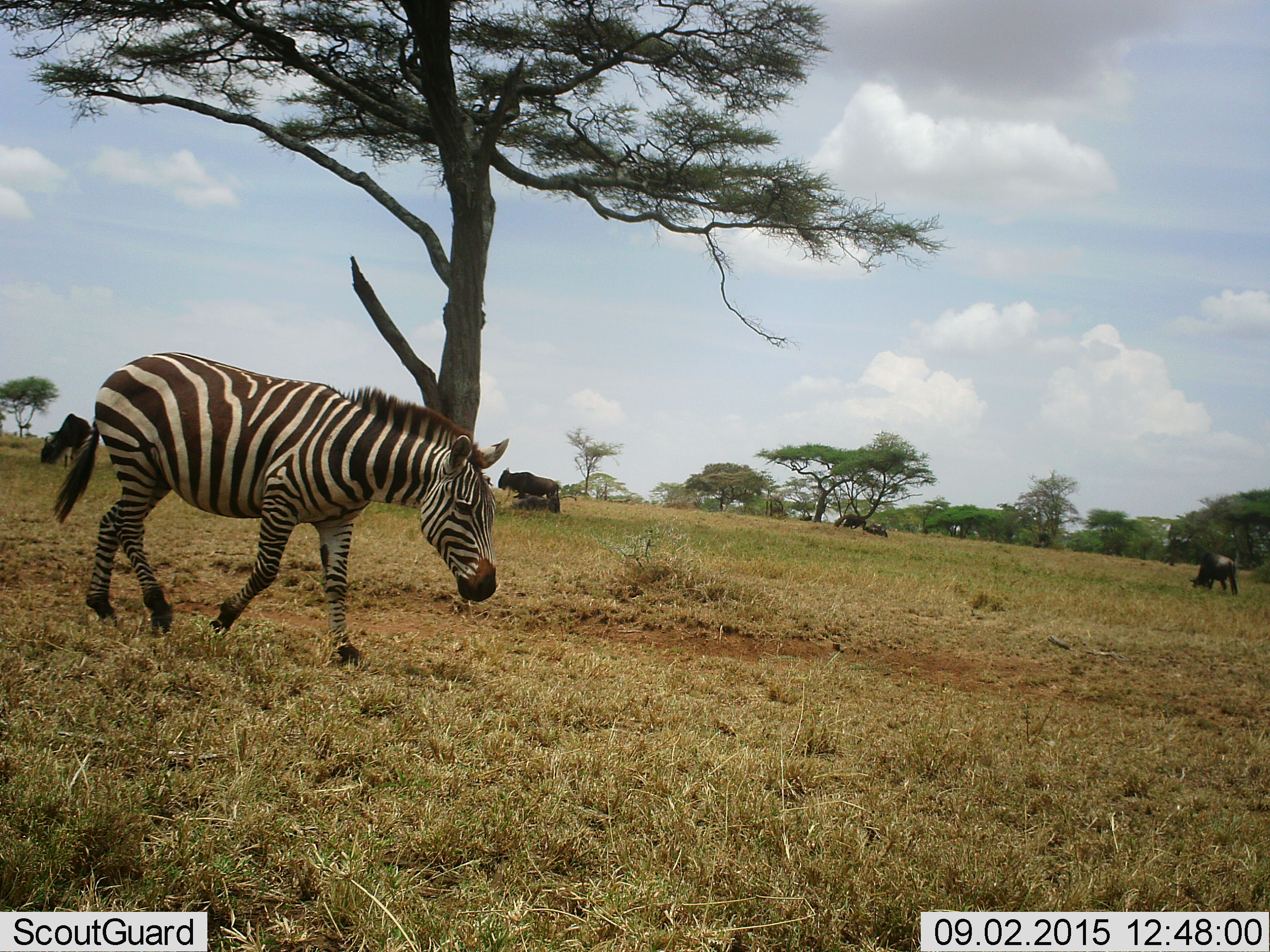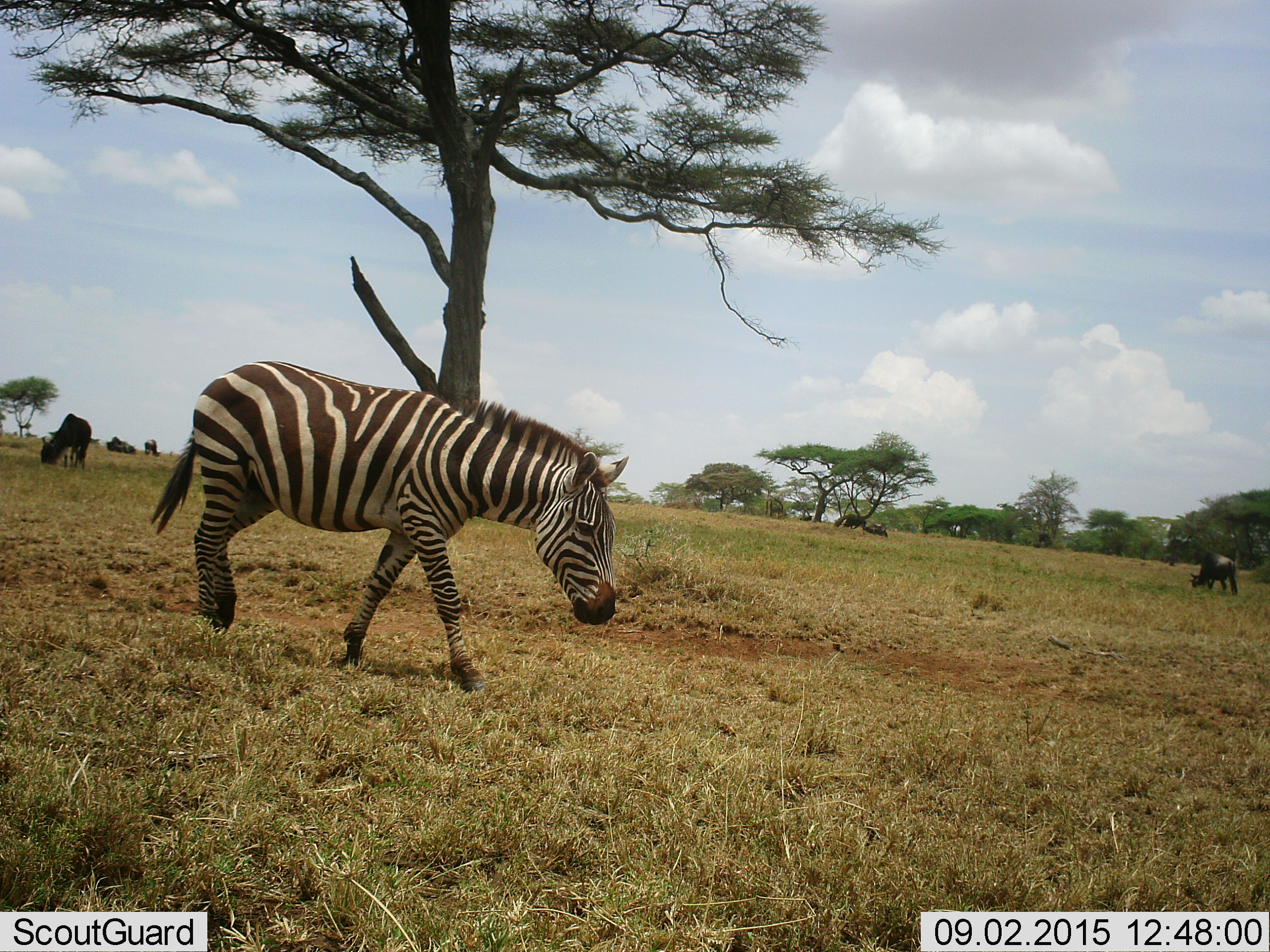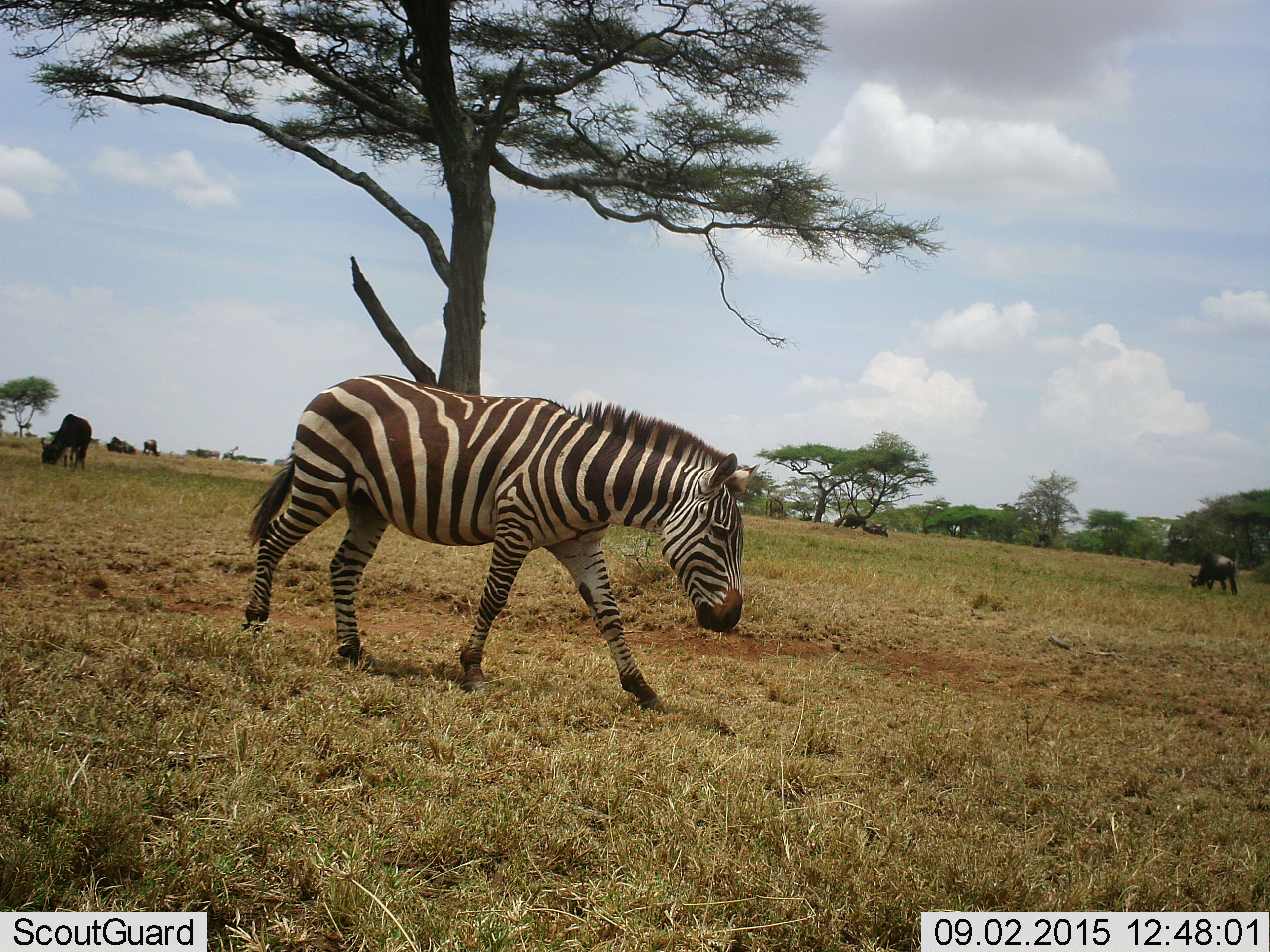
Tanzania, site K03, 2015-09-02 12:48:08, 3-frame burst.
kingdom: Animalia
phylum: Chordata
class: Mammalia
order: Artiodactyla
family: Bovidae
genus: Connochaetes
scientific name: Connochaetes taurinus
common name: blue wildebeest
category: wildebeest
Wildebeest (blue wildebeest) (Connochaetes taurinus), count 5. Behavior (volunteer vote fractions): standing 80%, resting 20%, moving 0%, interacting 0%. Young present (vote fraction): 0%. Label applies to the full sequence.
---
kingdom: Animalia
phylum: Chordata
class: Mammalia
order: Perissodactyla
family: Equidae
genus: Equus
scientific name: Equus quagga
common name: plains zebra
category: zebra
Zebra (plains zebra) (Equus quagga), count 1. Behavior (volunteer vote fractions): standing 0%, resting 0%, moving 100%, interacting 0%. Young present (vote fraction): 0%. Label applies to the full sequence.